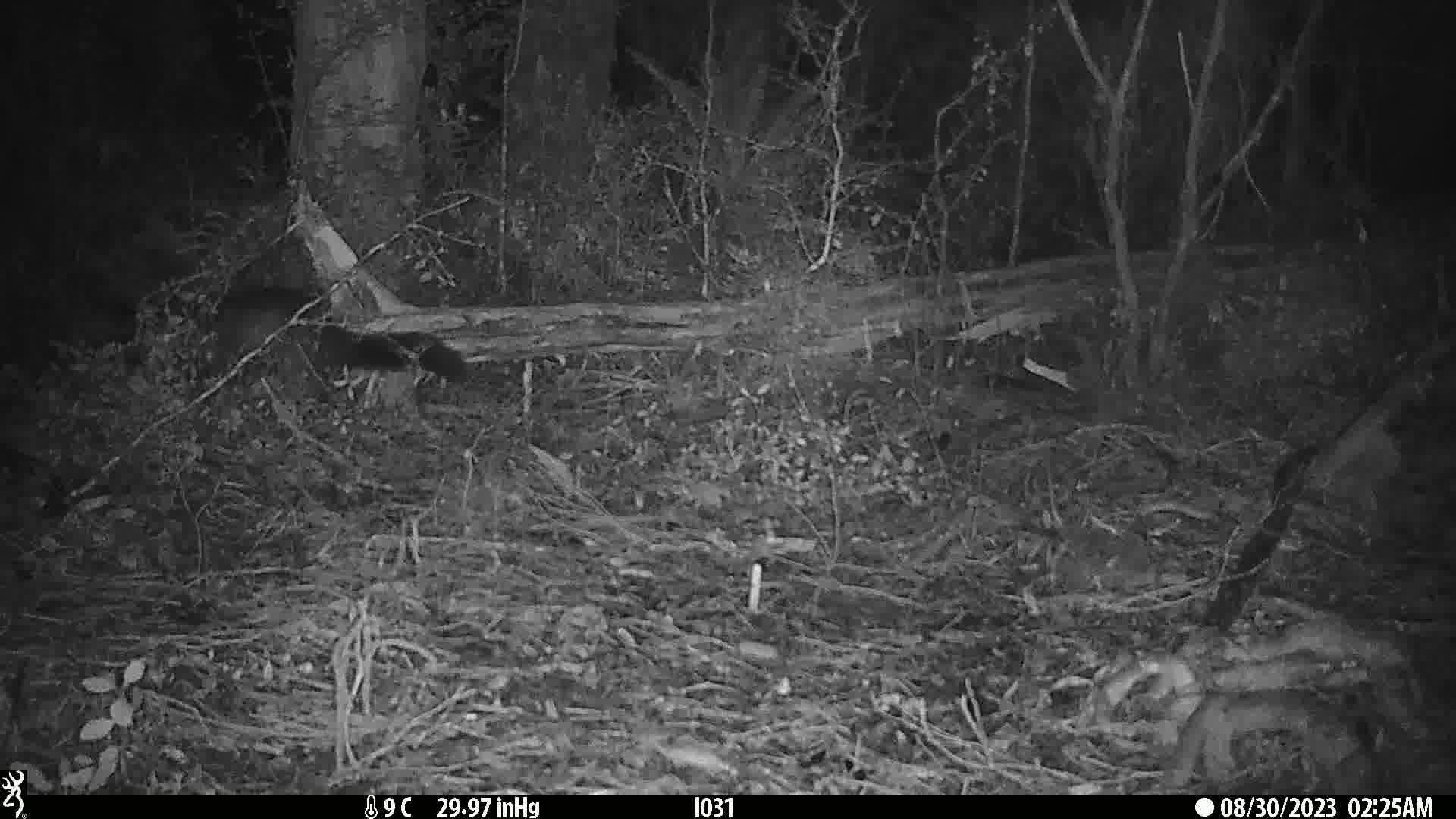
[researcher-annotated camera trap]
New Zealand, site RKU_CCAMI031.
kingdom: Animalia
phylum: Chordata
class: Mammalia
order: Diprotodontia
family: Phalangeridae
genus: Trichosurus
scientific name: Trichosurus vulpecula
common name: common brushtail possum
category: possum